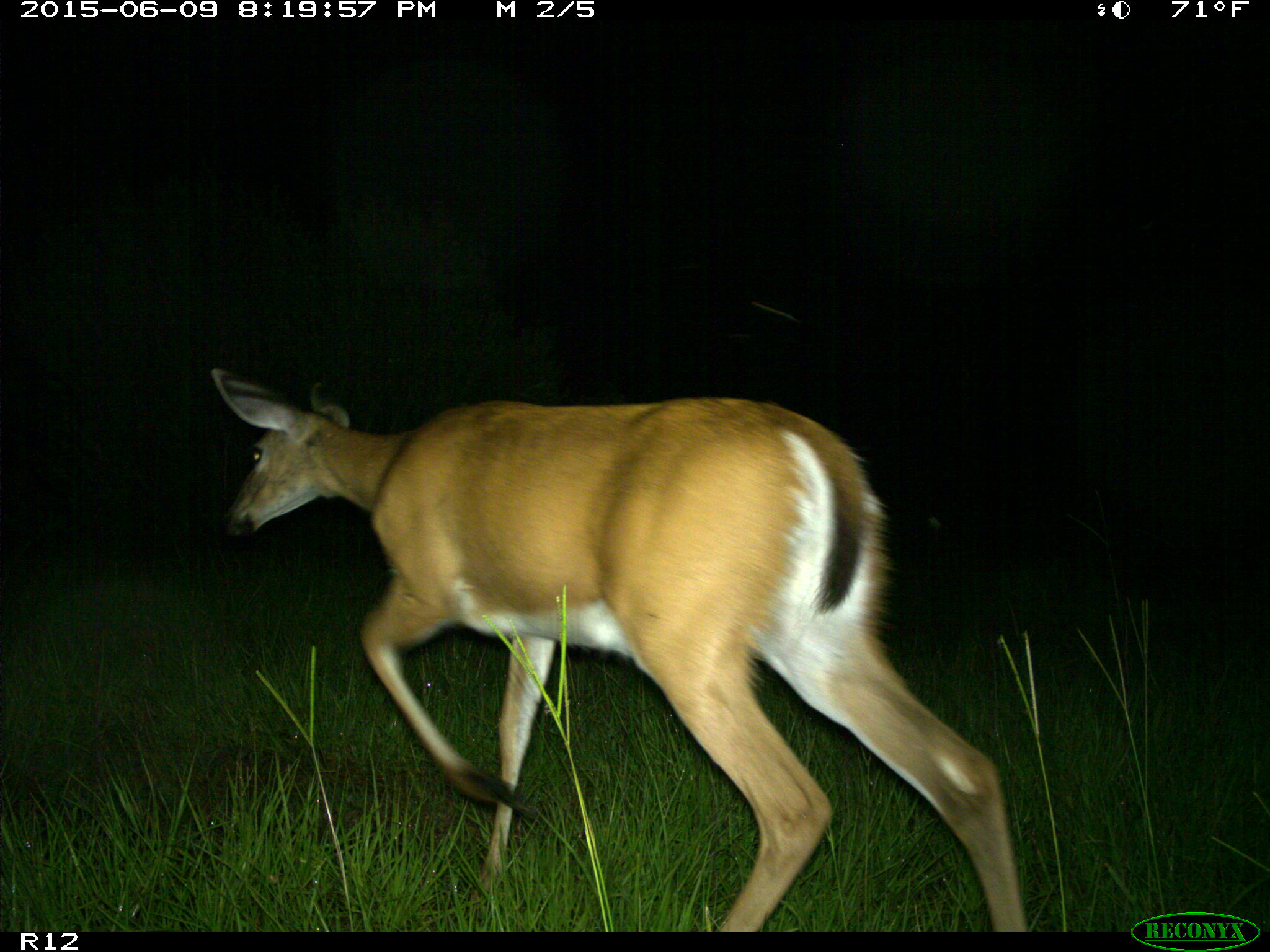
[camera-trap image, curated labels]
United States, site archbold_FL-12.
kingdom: Animalia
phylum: Chordata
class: Mammalia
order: Artiodactyla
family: Cervidae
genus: Odocoileus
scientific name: Odocoileus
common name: deer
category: unidentified deer